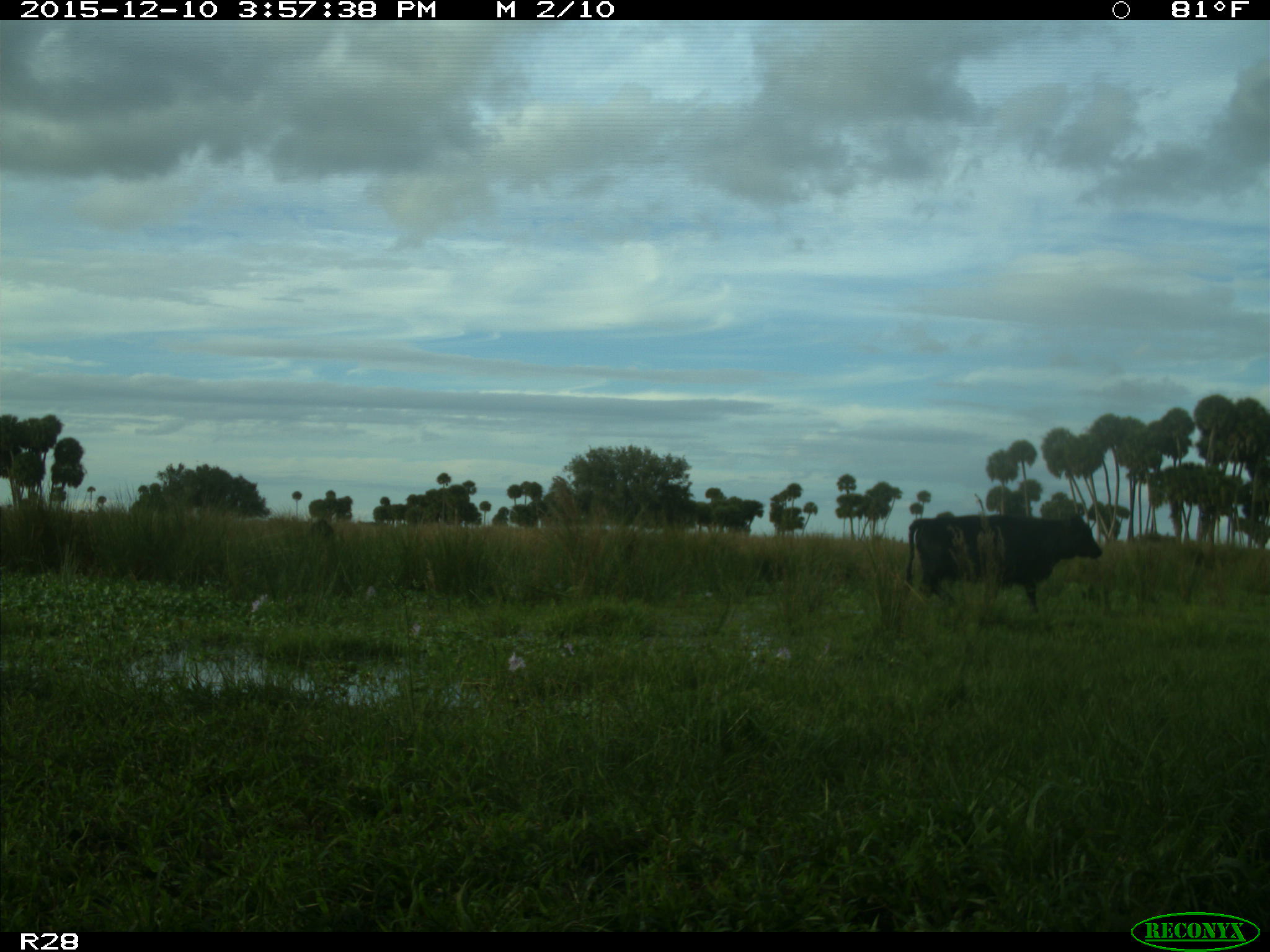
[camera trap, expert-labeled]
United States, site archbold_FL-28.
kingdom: Animalia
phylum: Chordata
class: Mammalia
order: Artiodactyla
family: Bovidae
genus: Bos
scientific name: Bos taurus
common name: domestic cow